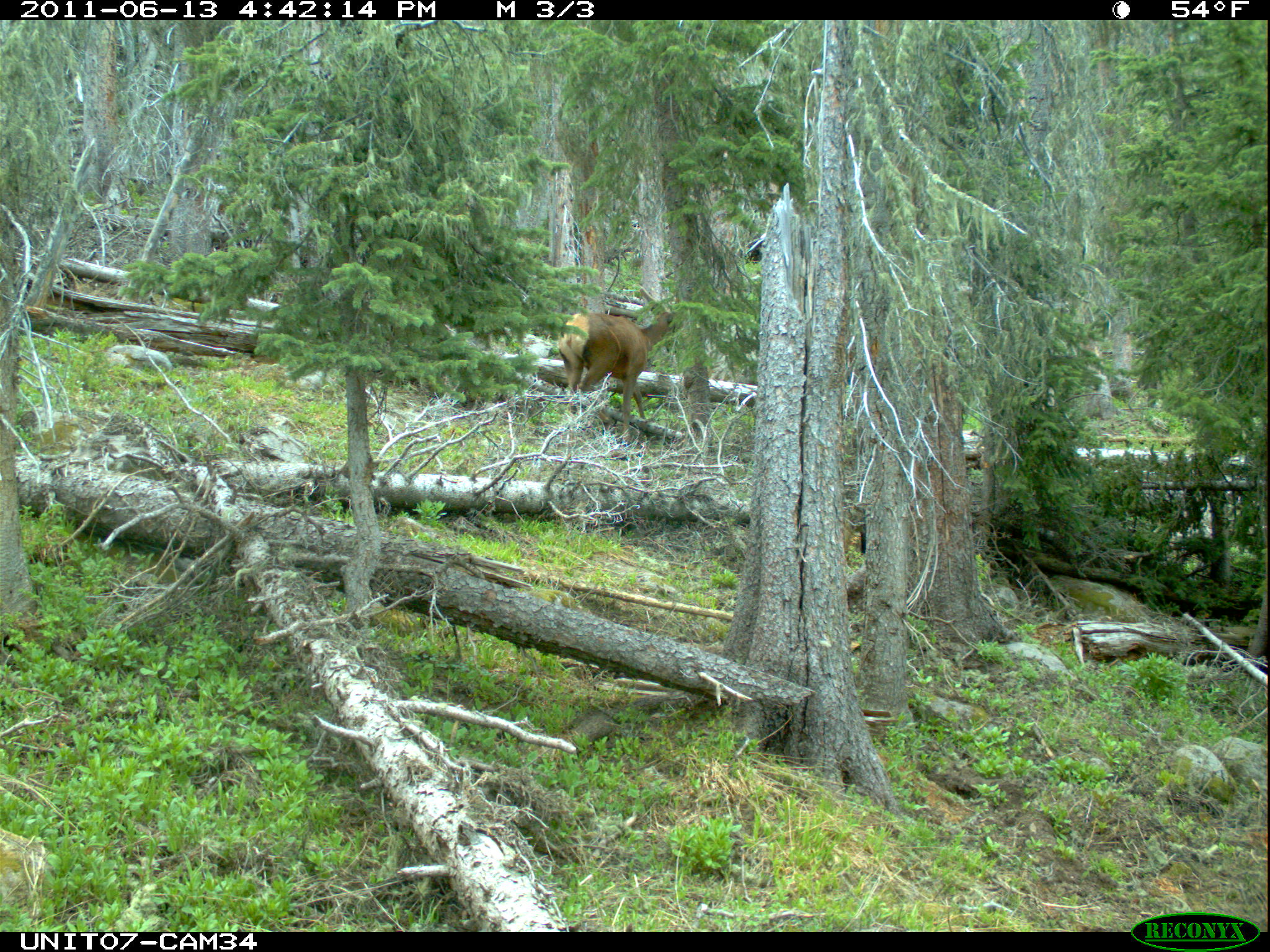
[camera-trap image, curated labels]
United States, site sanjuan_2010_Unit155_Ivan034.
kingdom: Animalia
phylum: Chordata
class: Mammalia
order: Artiodactyla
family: Cervidae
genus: Cervus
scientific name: Cervus elaphus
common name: red deer